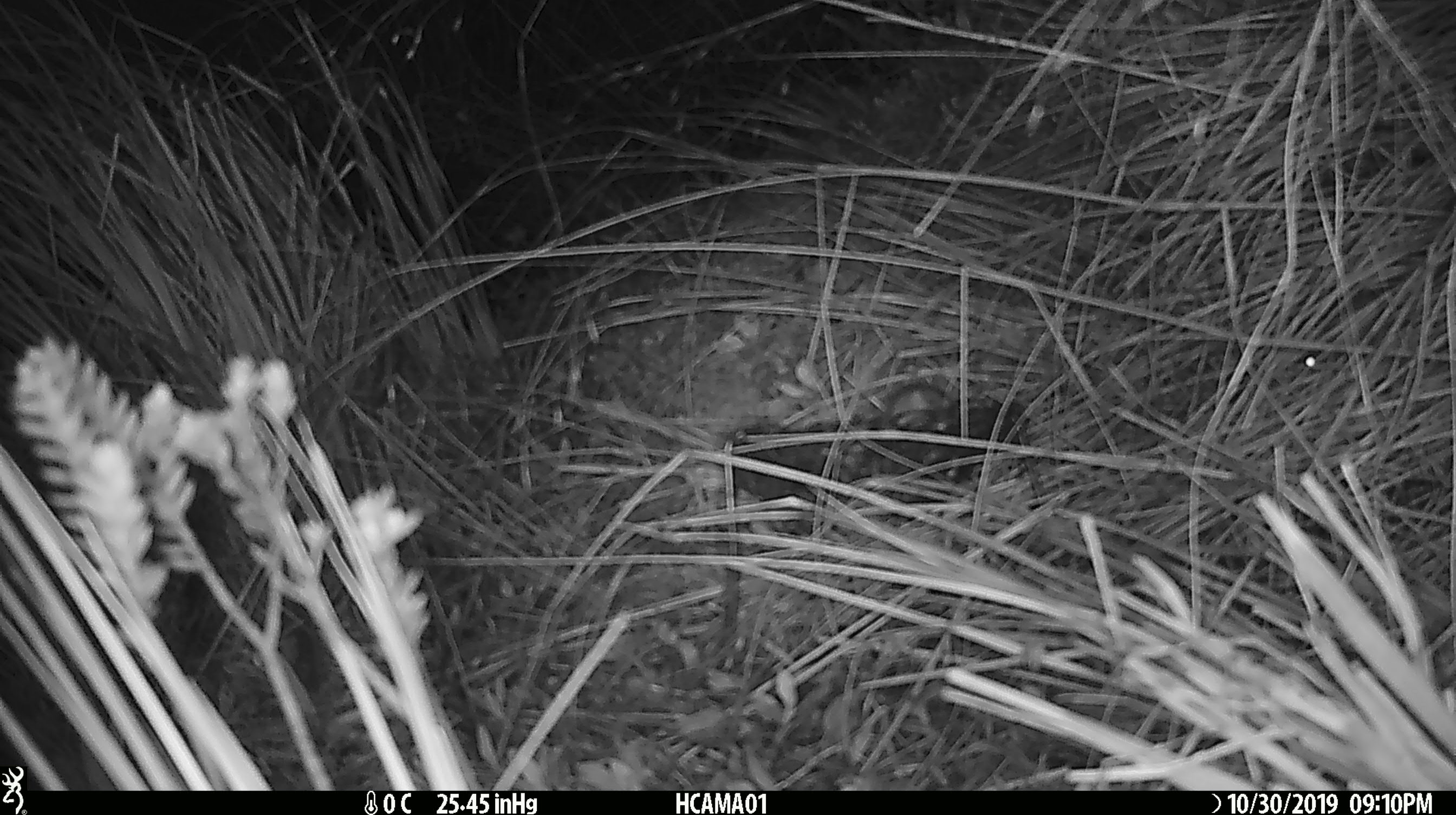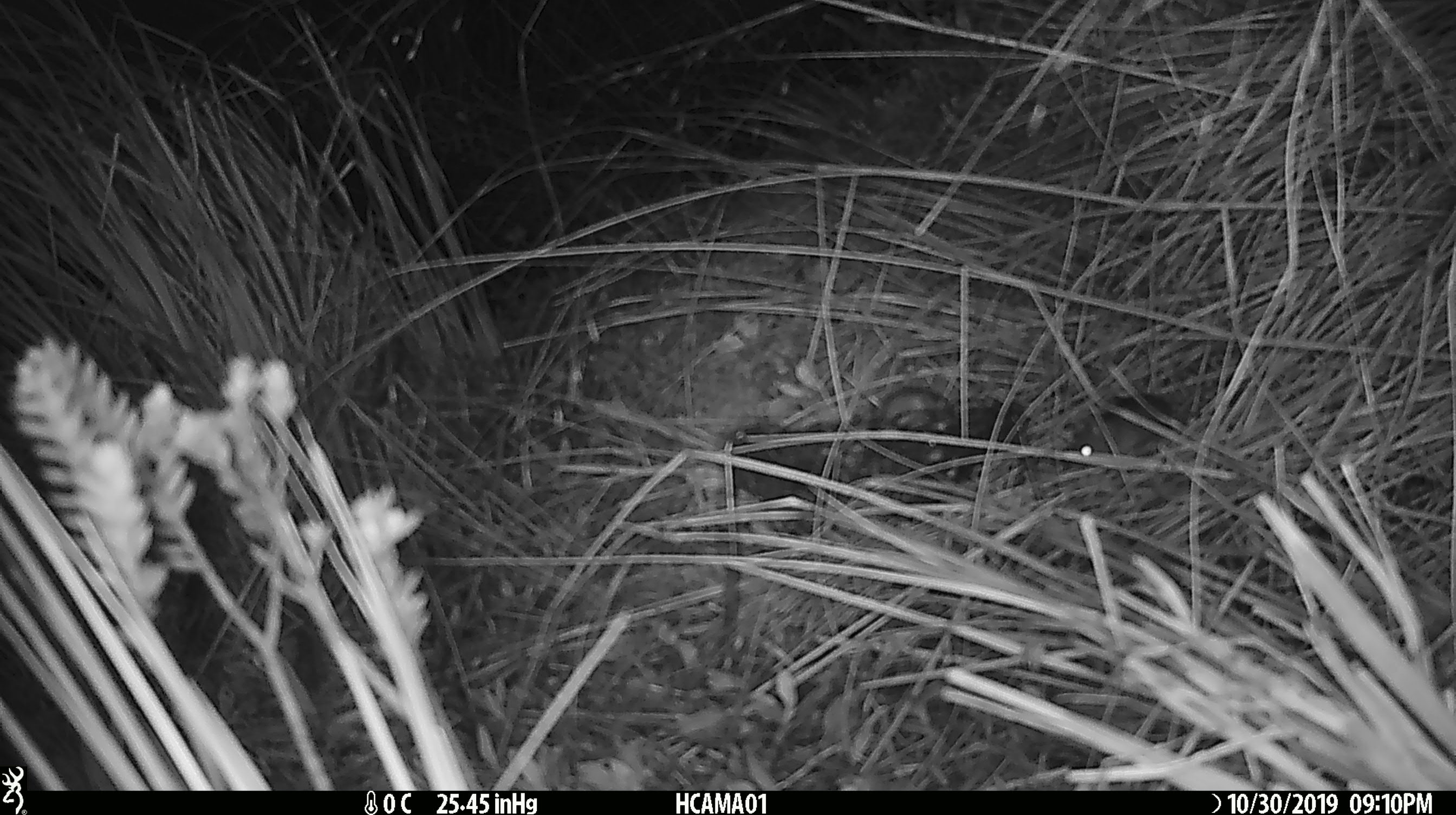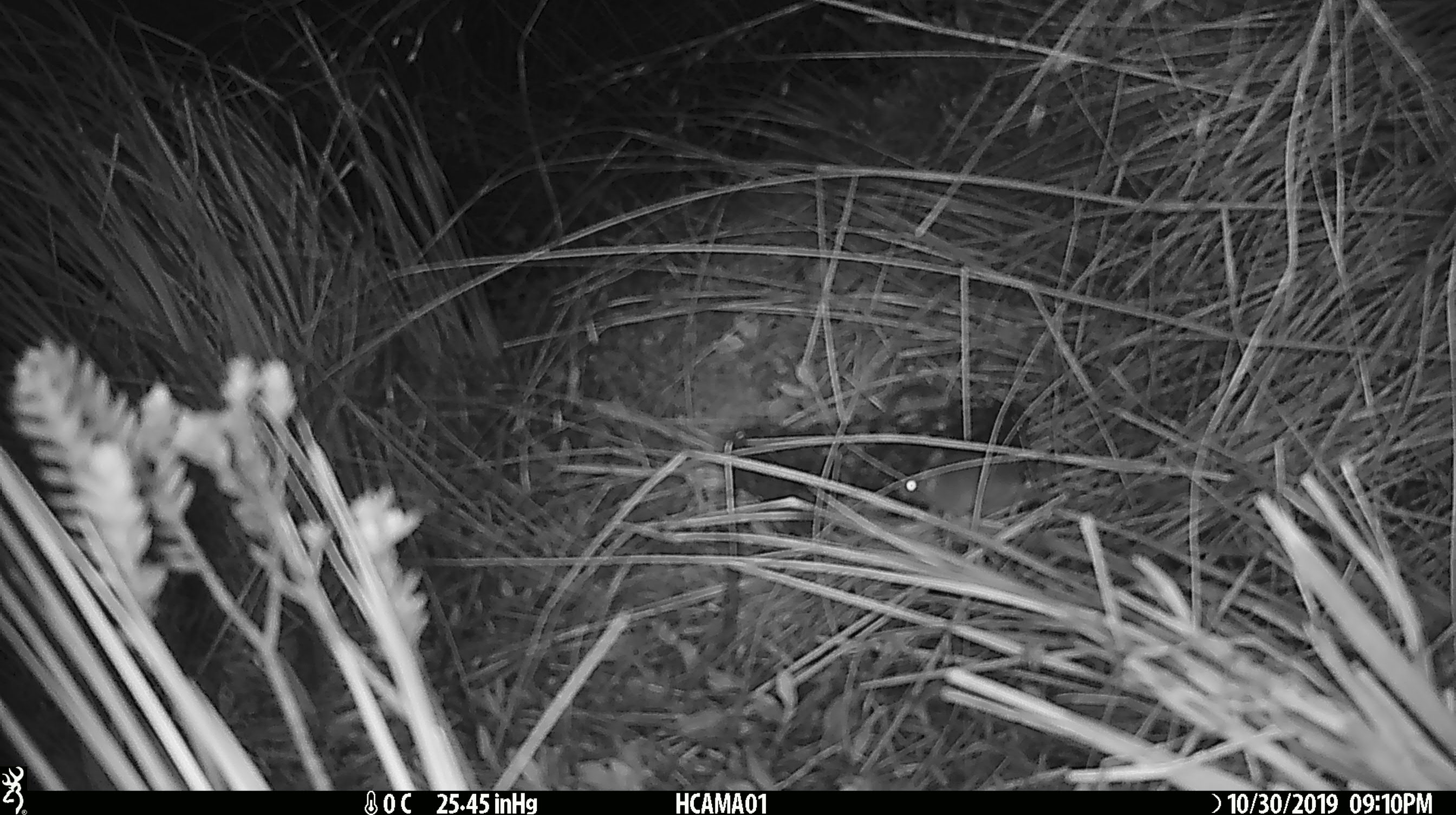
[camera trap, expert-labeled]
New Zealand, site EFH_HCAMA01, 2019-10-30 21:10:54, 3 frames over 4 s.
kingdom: Animalia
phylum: Chordata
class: Mammalia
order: Rodentia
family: Muridae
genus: Mus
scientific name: Mus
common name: mouse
Mouse (Mus).